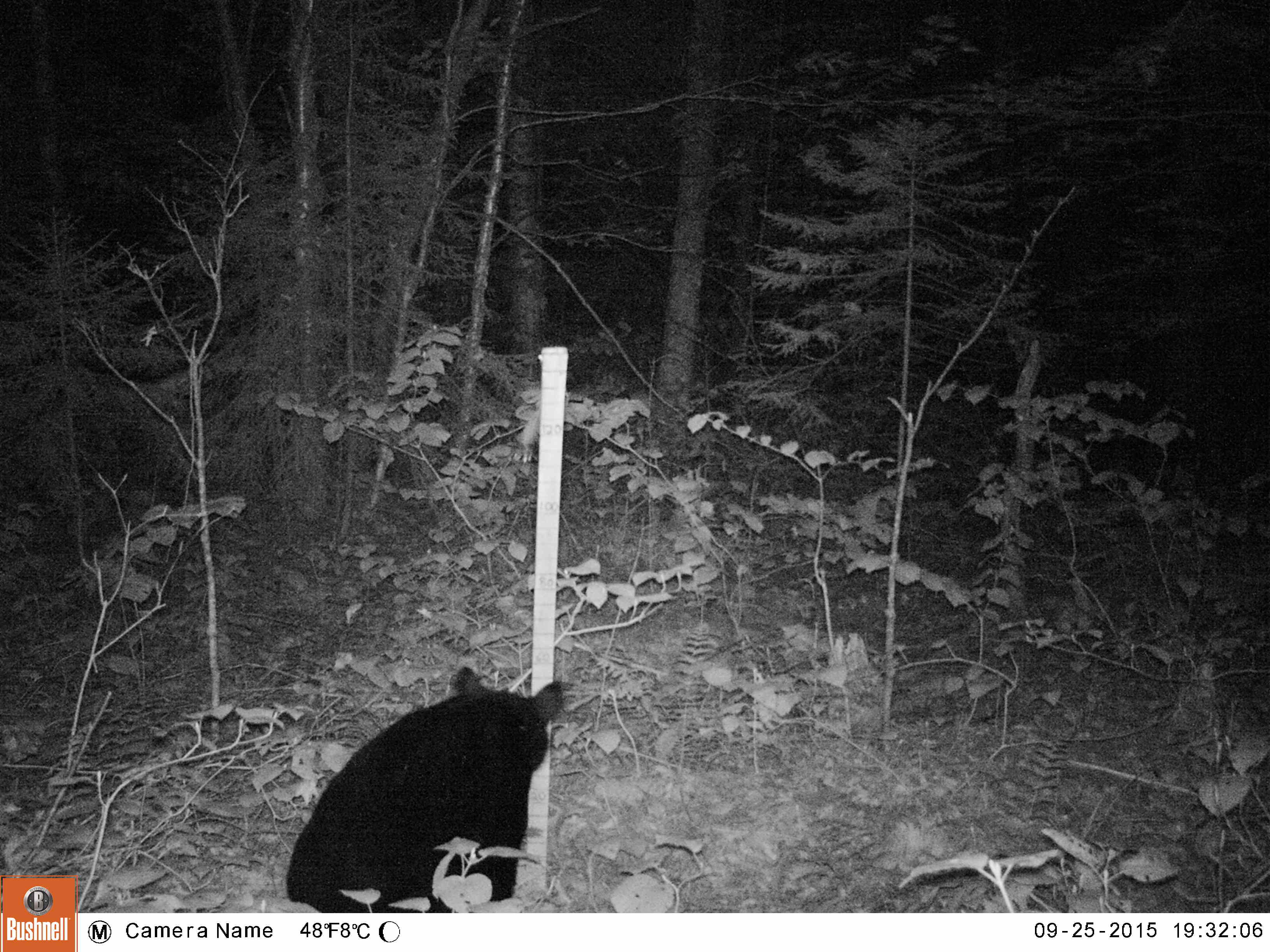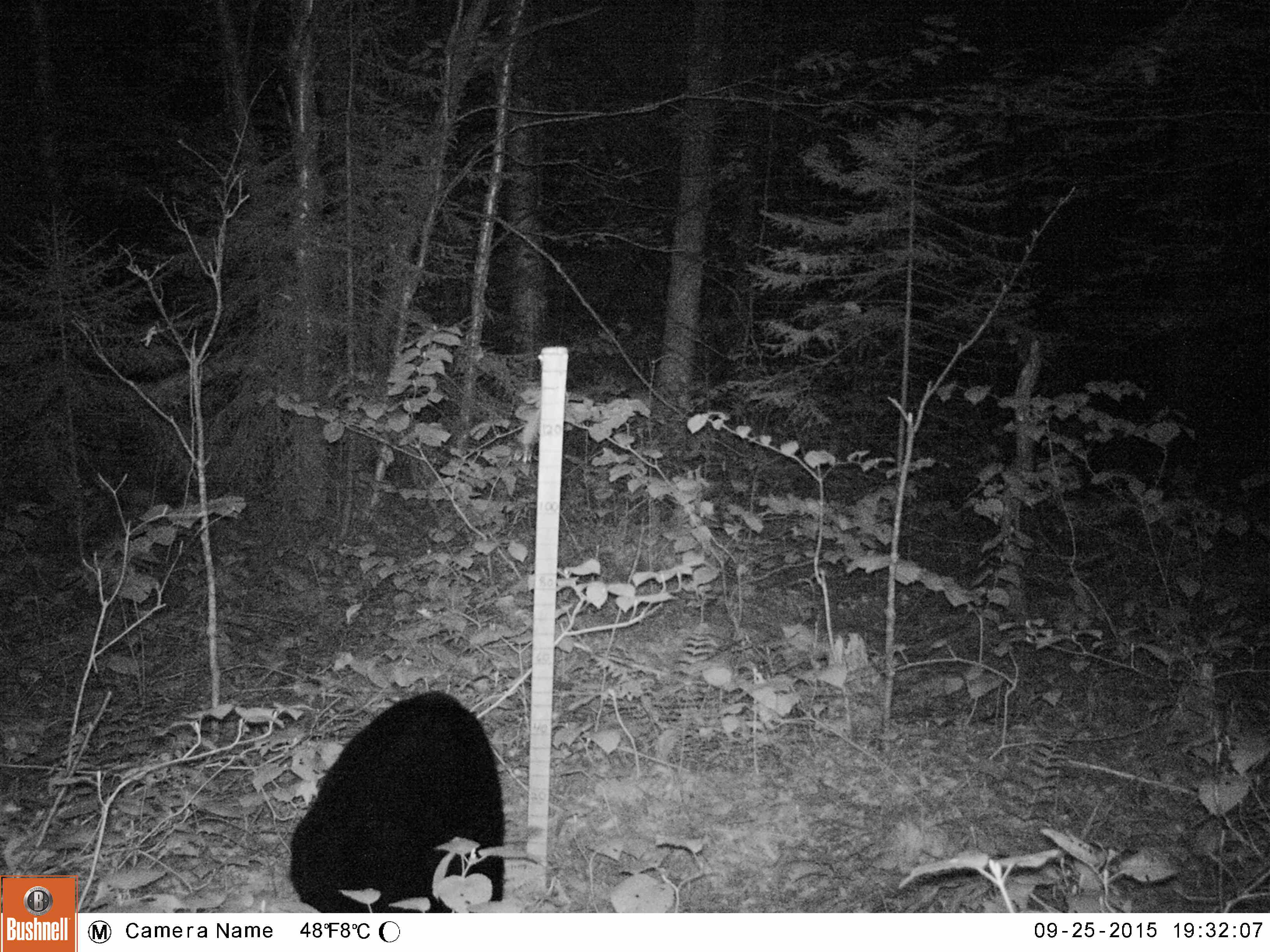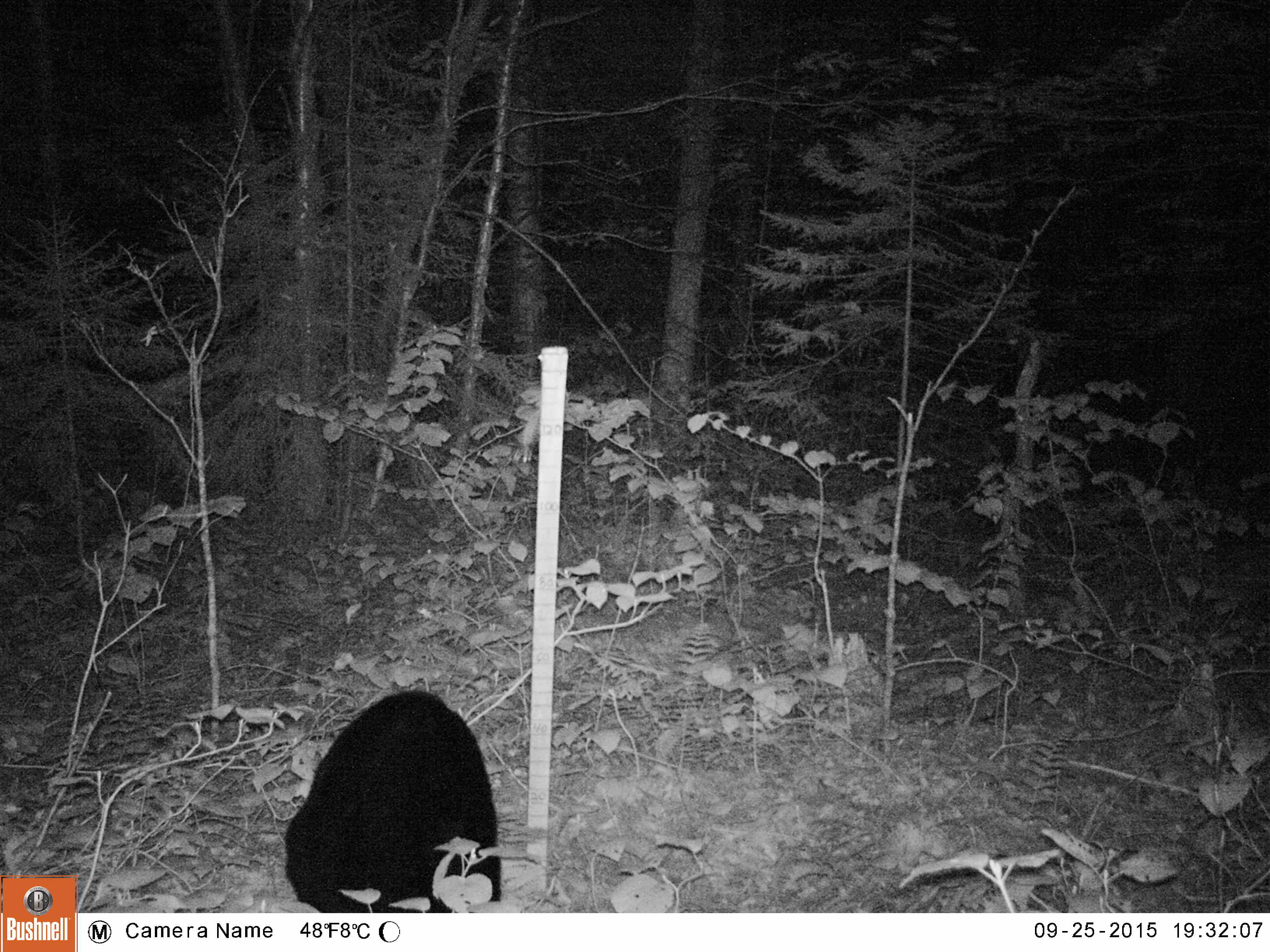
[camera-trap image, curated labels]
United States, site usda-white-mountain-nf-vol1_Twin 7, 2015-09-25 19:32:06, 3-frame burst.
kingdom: Animalia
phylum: Chordata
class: Mammalia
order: Carnivora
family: Ursidae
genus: Ursus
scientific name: Ursus americanus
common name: black bear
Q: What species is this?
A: Black bear (Ursus americanus).